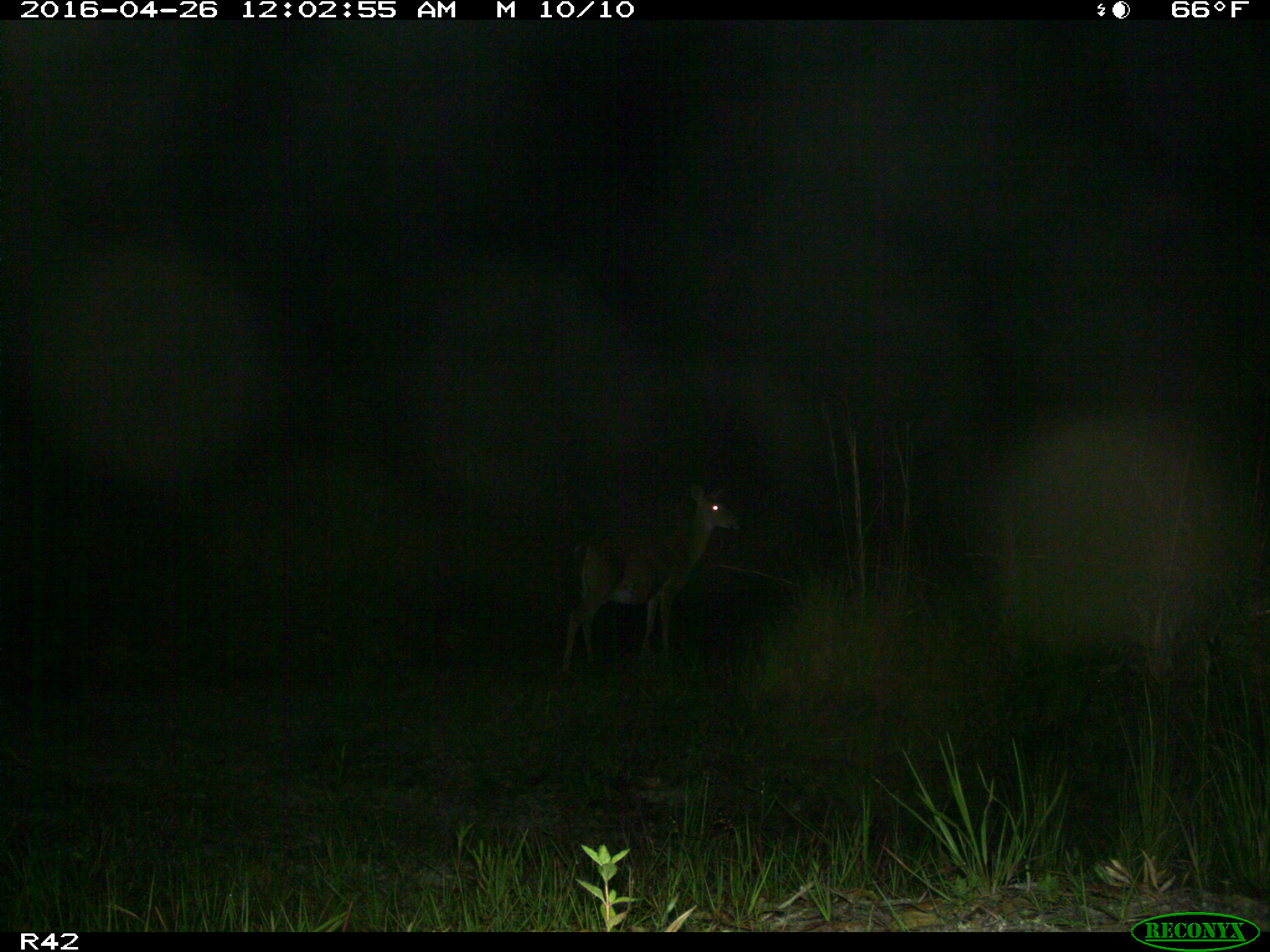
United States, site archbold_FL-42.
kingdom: Animalia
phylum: Chordata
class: Mammalia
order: Artiodactyla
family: Cervidae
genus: Odocoileus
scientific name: Odocoileus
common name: deer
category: unidentified deer